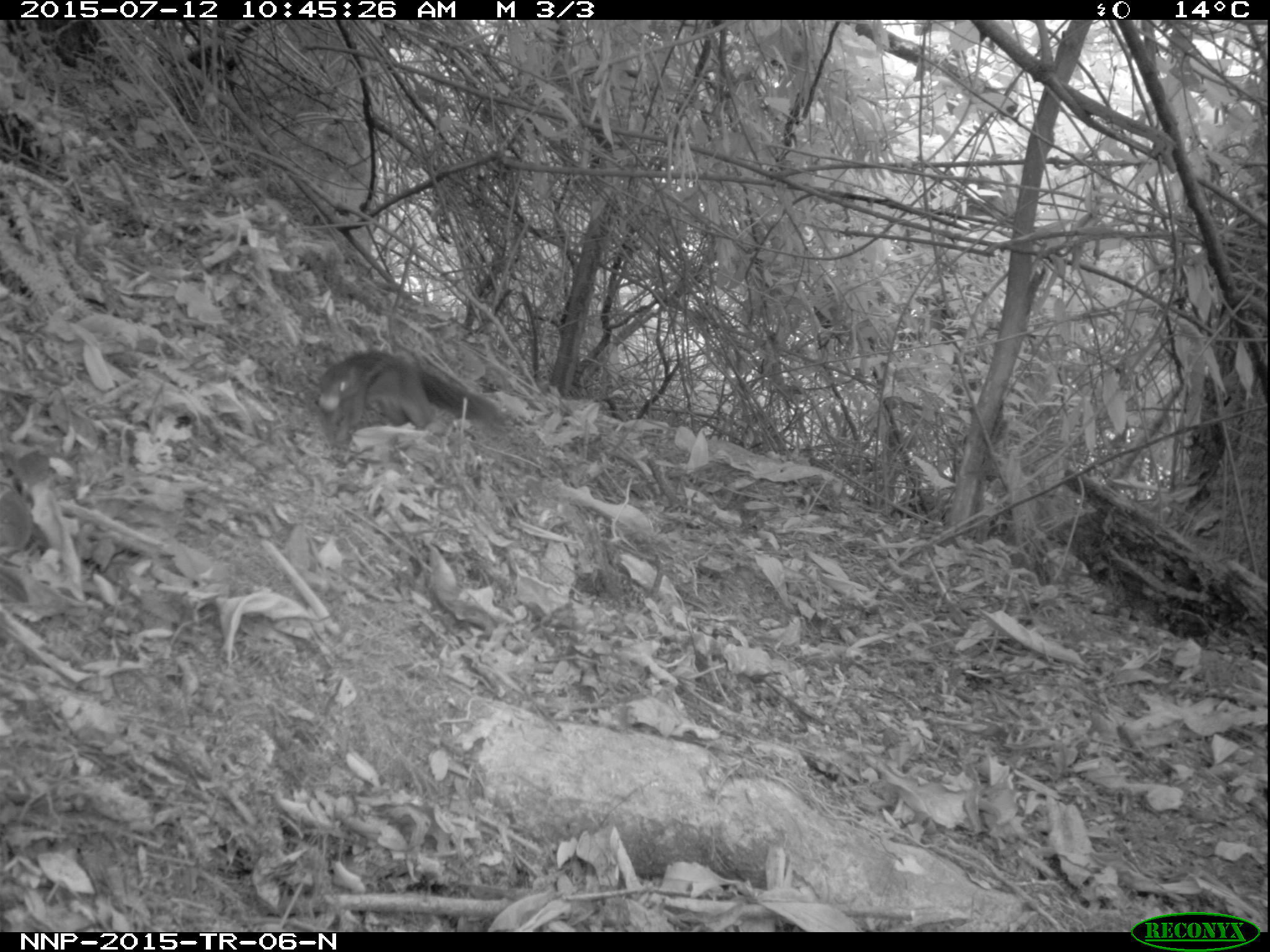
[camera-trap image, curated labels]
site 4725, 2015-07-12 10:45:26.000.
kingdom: Animalia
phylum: Chordata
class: Mammalia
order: Rodentia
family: Sciuridae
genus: Funisciurus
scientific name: Funisciurus pyrropus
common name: fire-footed rope squirrel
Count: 1.